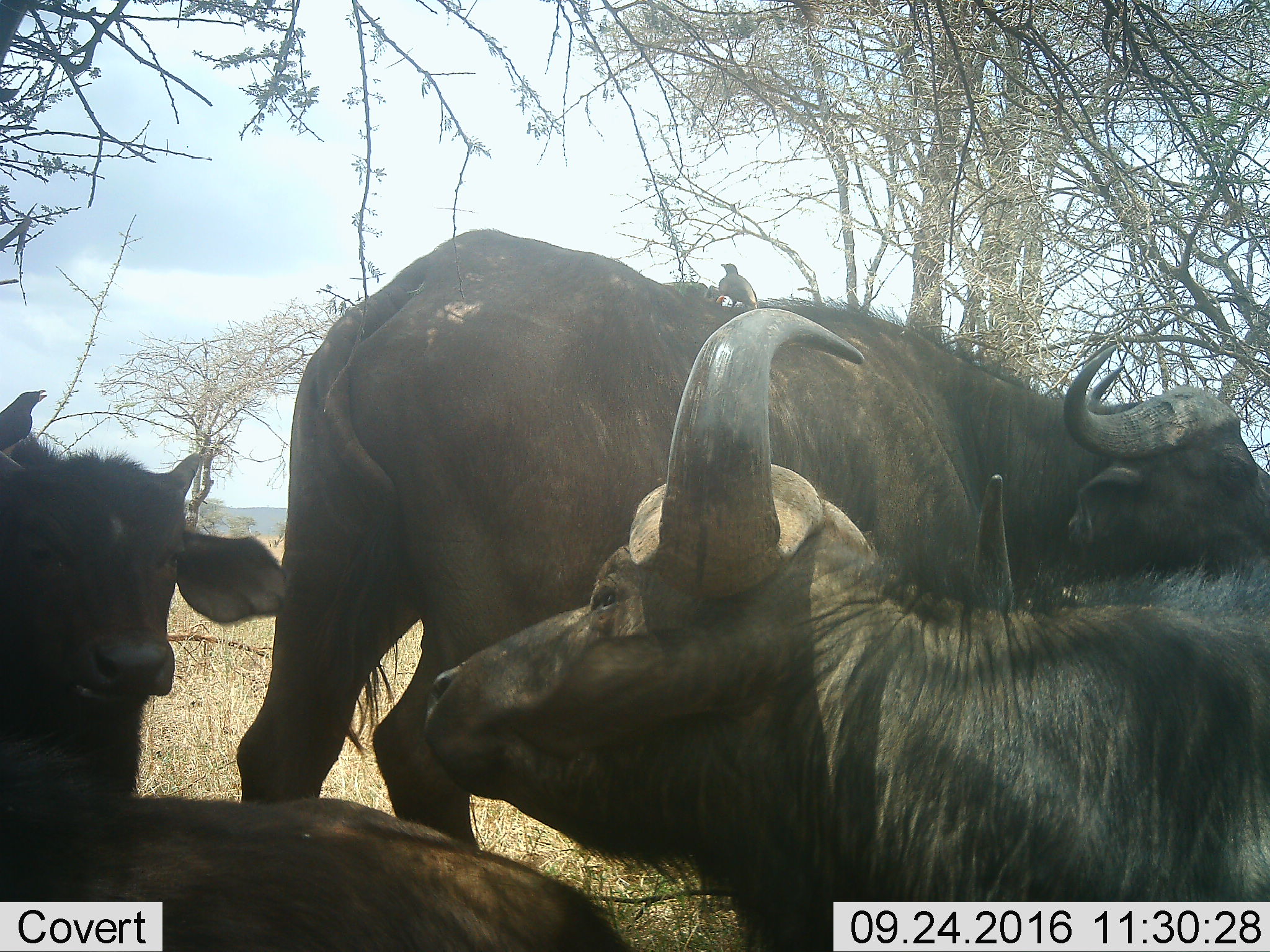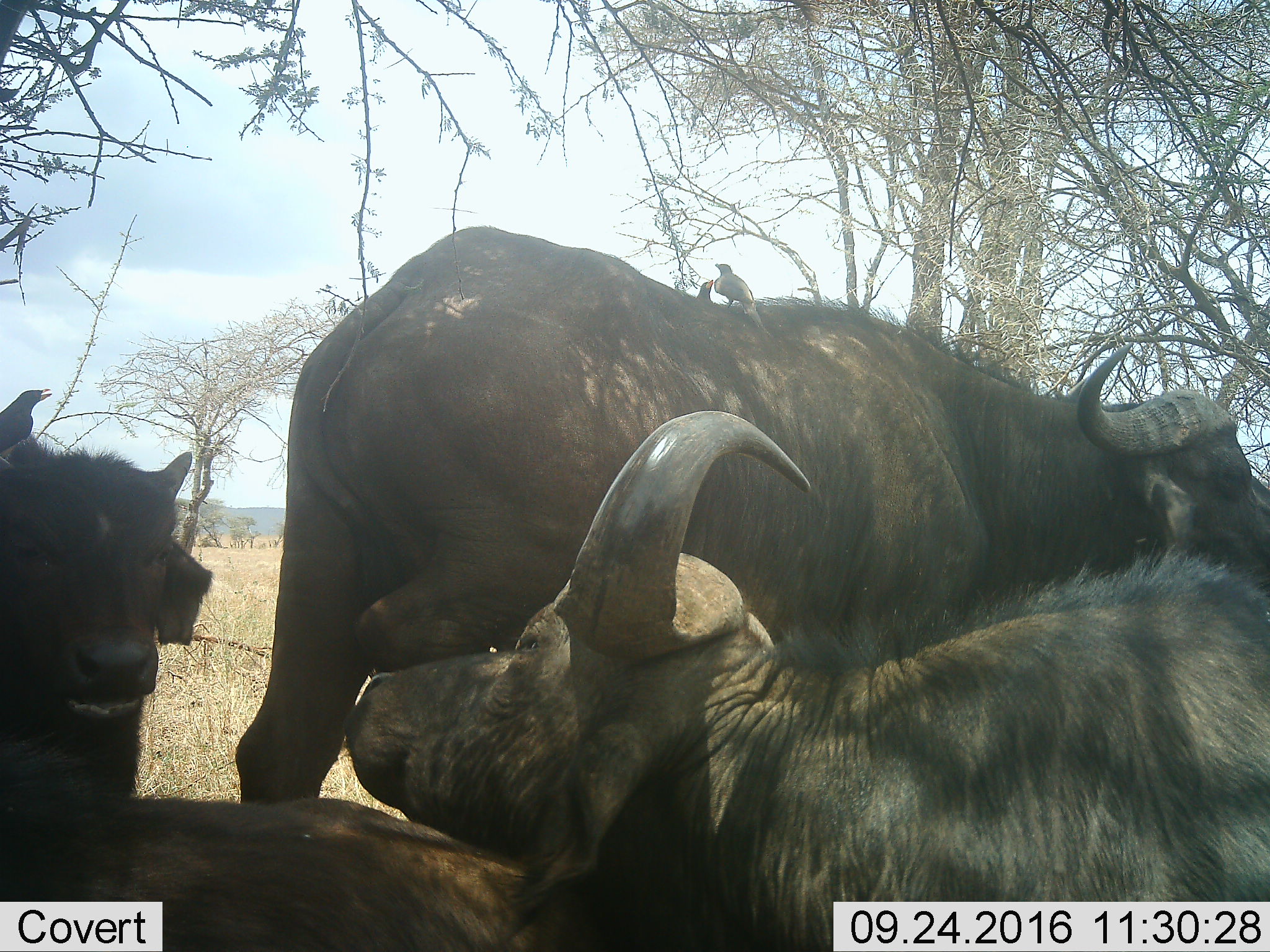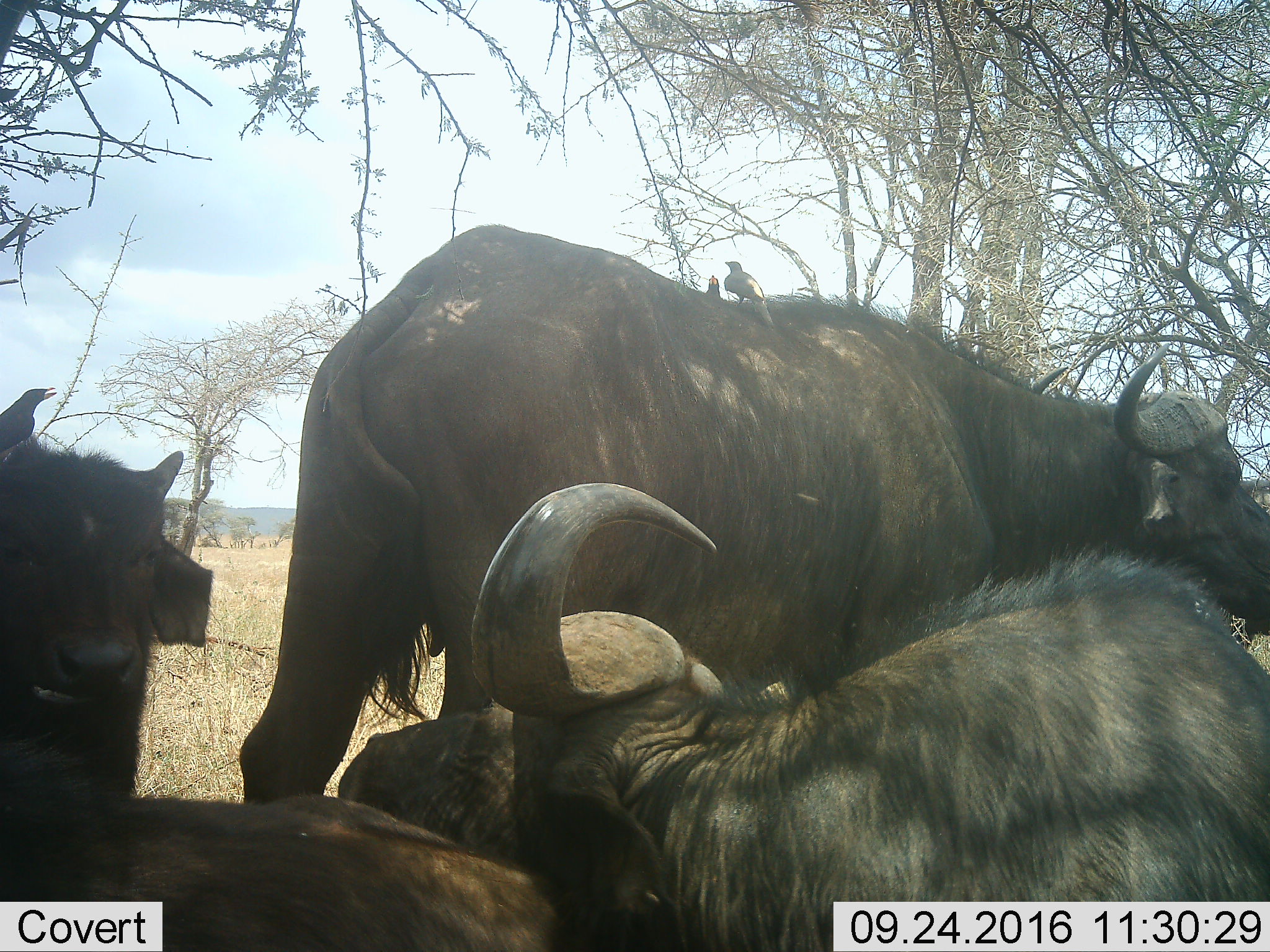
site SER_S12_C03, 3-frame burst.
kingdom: Animalia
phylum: Chordata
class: Mammalia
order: Artiodactyla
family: Bovidae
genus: Syncerus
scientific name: Syncerus caffer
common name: african buffalo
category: buffalo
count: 4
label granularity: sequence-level